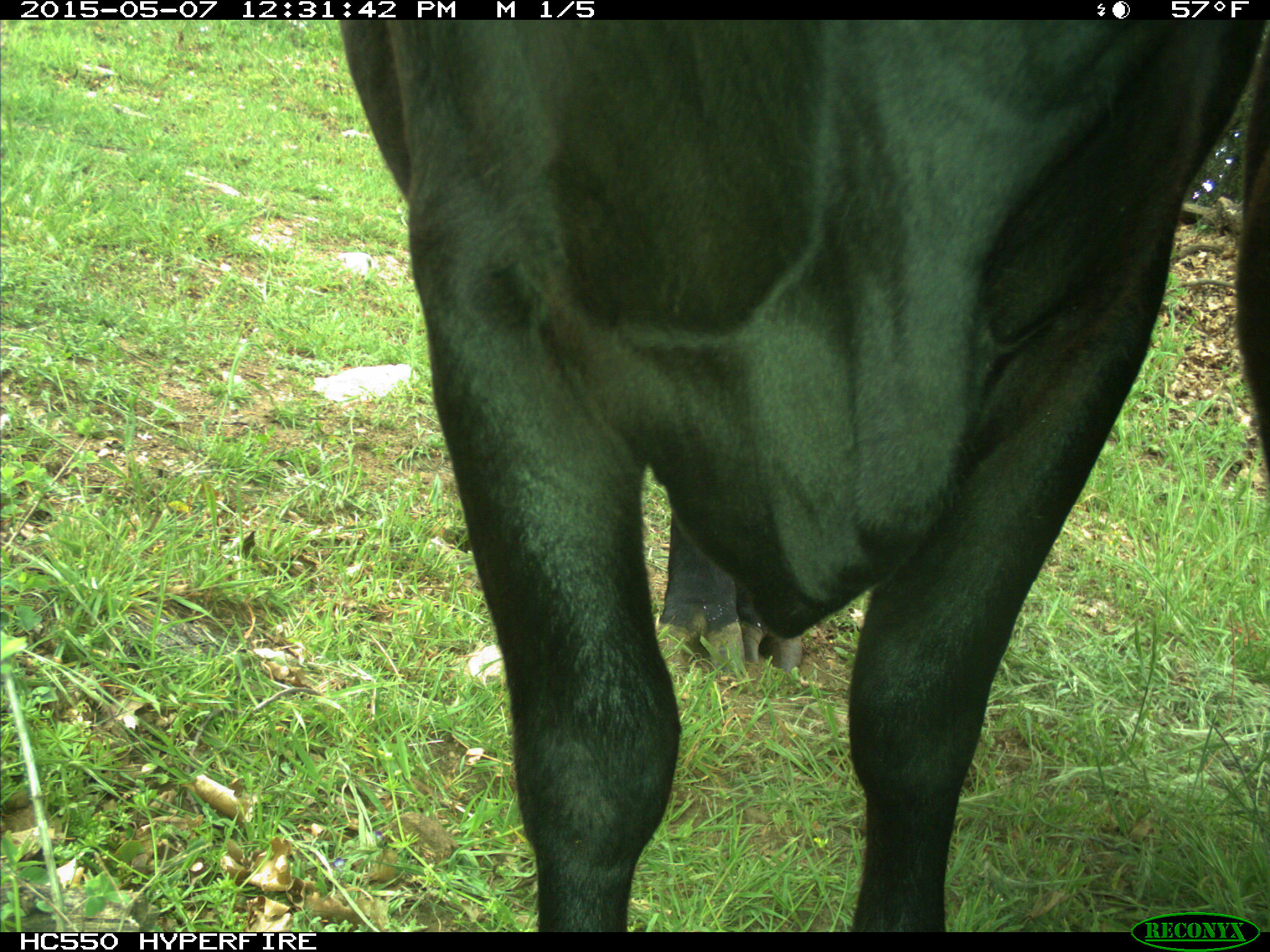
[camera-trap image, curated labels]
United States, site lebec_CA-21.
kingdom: Animalia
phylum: Chordata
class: Mammalia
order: Artiodactyla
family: Bovidae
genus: Bos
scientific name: Bos taurus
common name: domestic cow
Bos taurus (domestic cow).